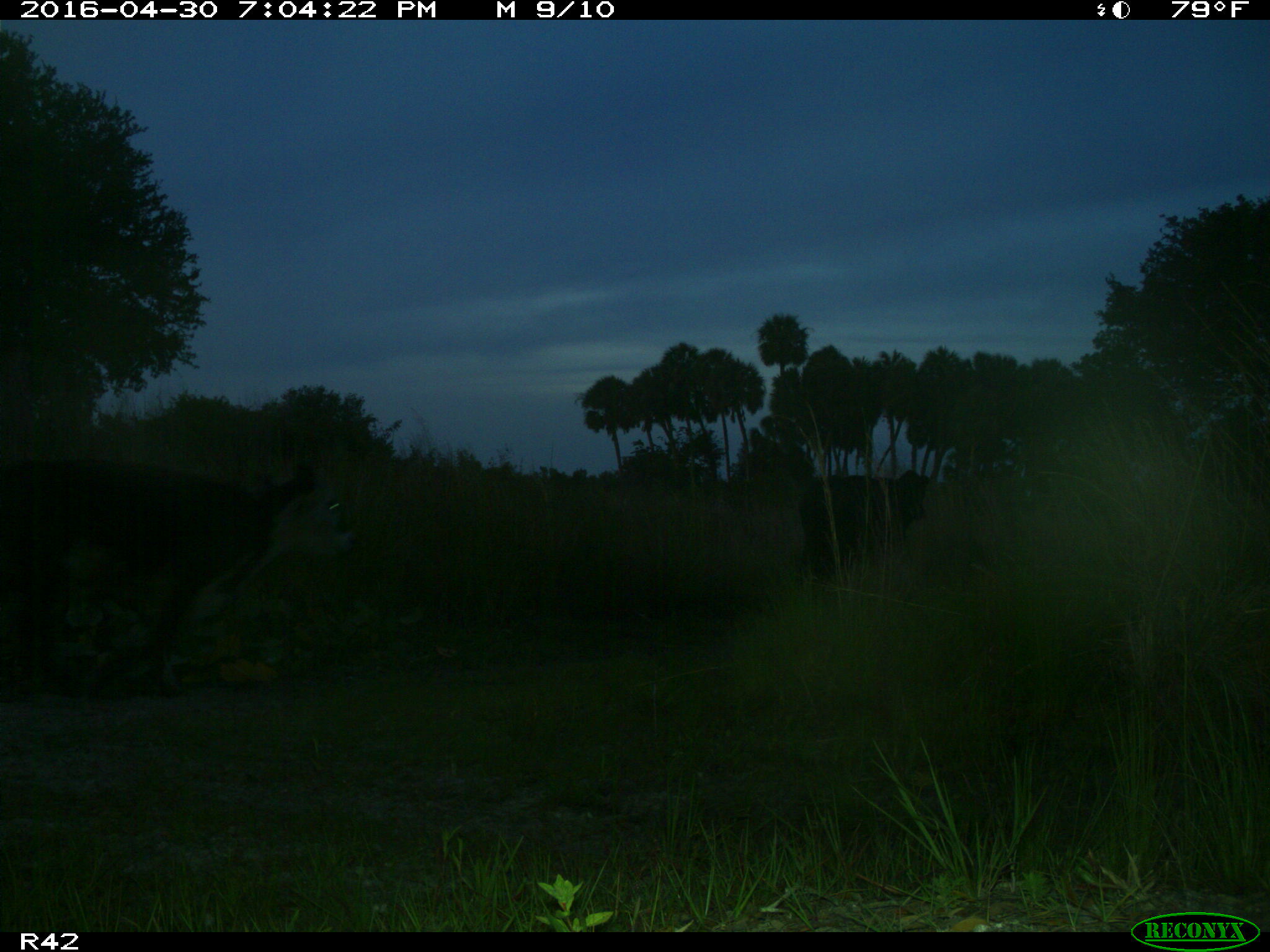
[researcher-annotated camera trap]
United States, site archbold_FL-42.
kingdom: Animalia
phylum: Chordata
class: Mammalia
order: Artiodactyla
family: Bovidae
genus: Bos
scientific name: Bos taurus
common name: domestic cow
Bos taurus (domestic cow).